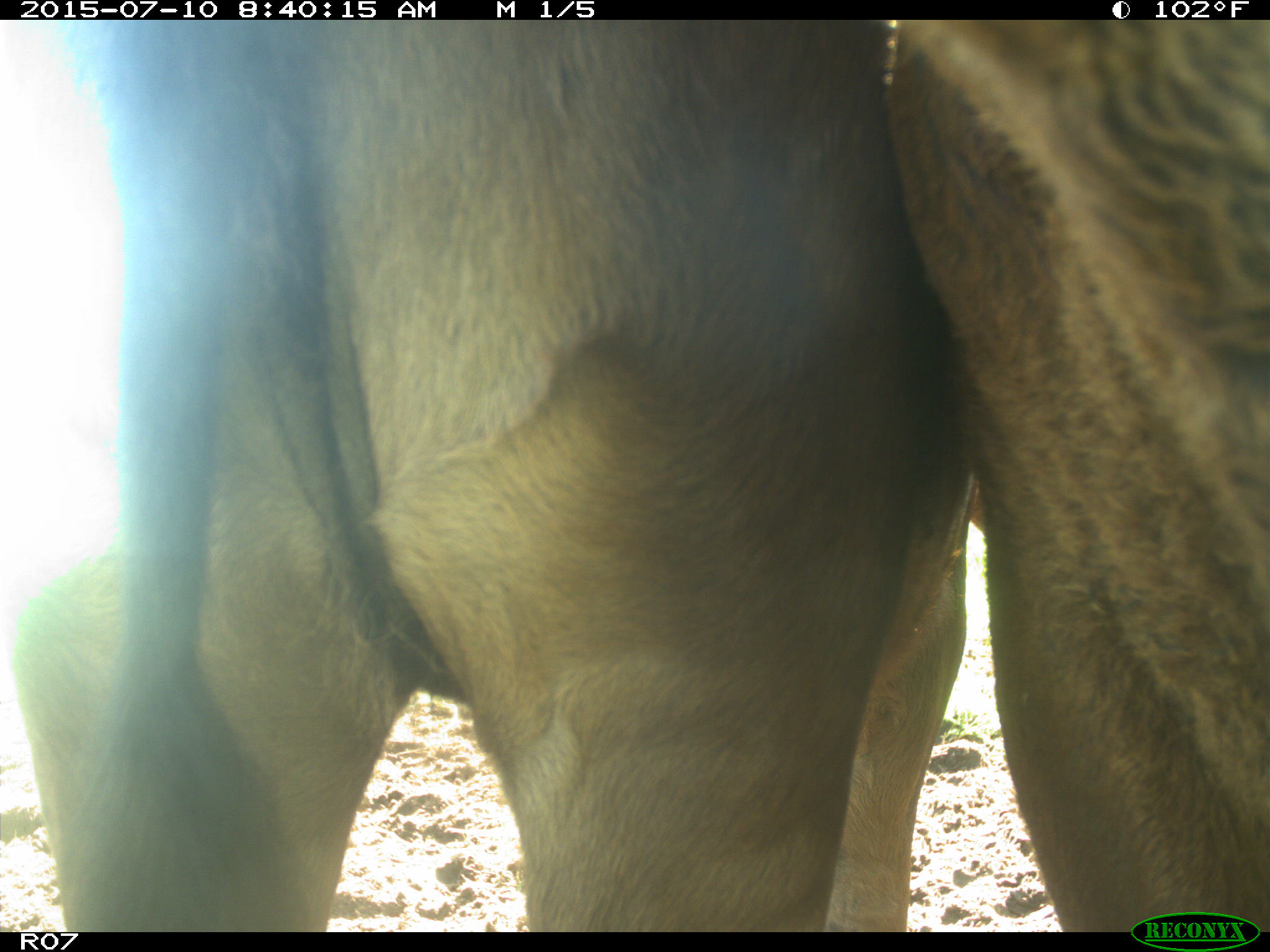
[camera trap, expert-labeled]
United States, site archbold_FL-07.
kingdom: Animalia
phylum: Chordata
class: Mammalia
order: Artiodactyla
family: Bovidae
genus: Bos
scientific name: Bos taurus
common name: domestic cow